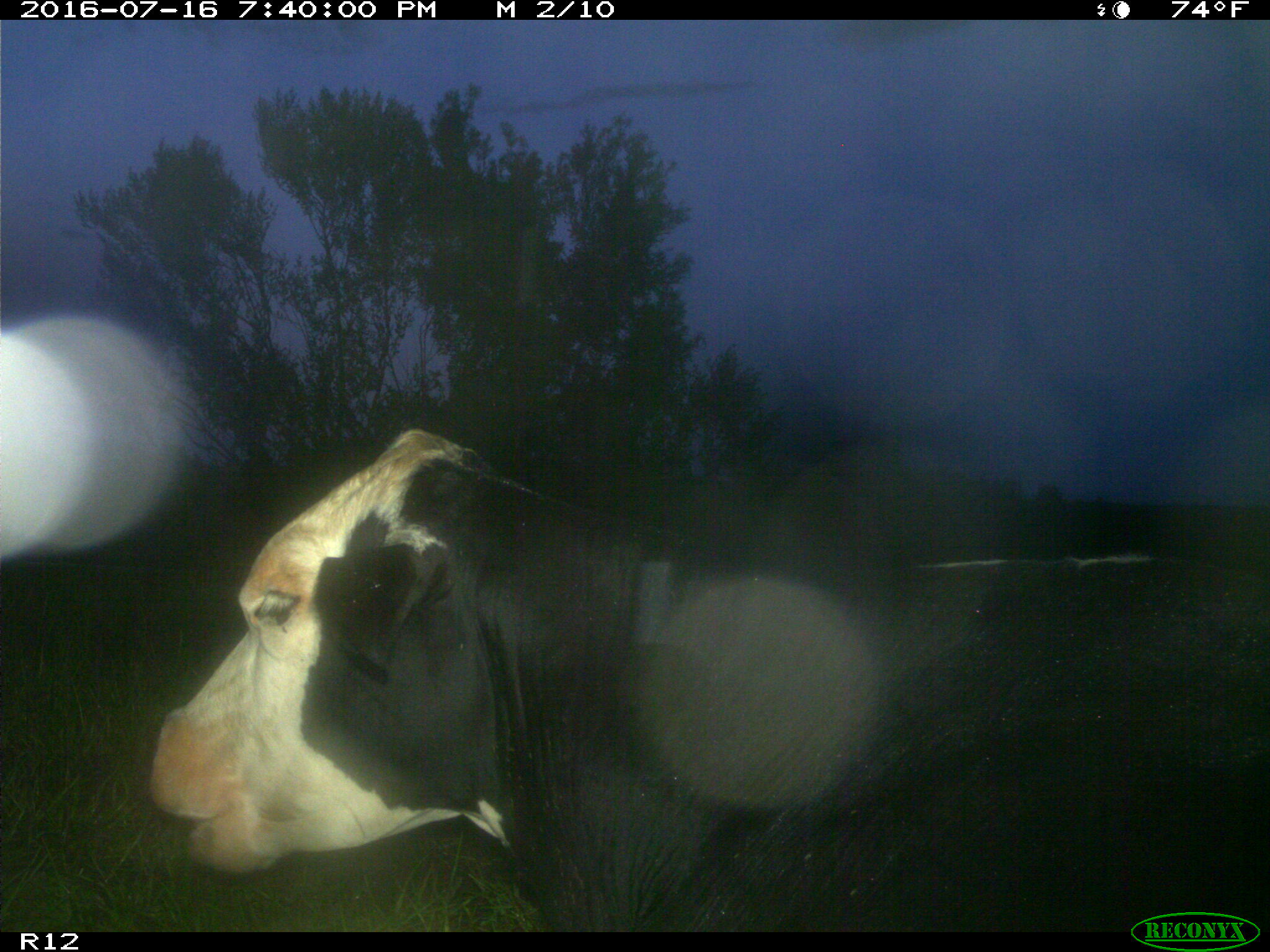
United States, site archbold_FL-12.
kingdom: Animalia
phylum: Chordata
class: Mammalia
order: Artiodactyla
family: Bovidae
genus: Bos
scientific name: Bos taurus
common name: domestic cow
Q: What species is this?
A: Bos taurus (domestic cow).